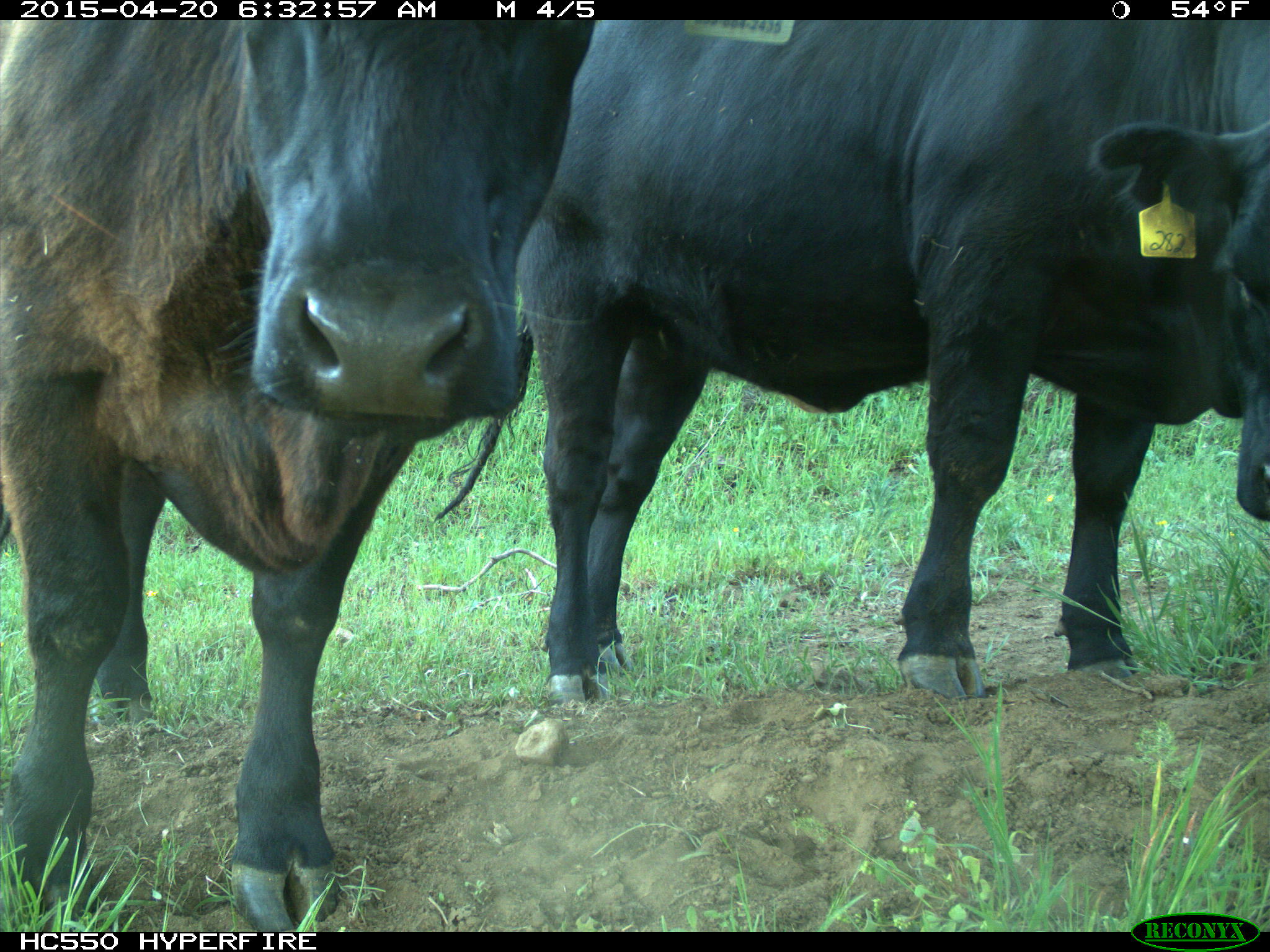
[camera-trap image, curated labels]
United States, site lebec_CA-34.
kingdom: Animalia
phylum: Chordata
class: Mammalia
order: Artiodactyla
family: Bovidae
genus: Bos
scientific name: Bos taurus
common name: domestic cow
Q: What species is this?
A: Bos taurus (domestic cow).